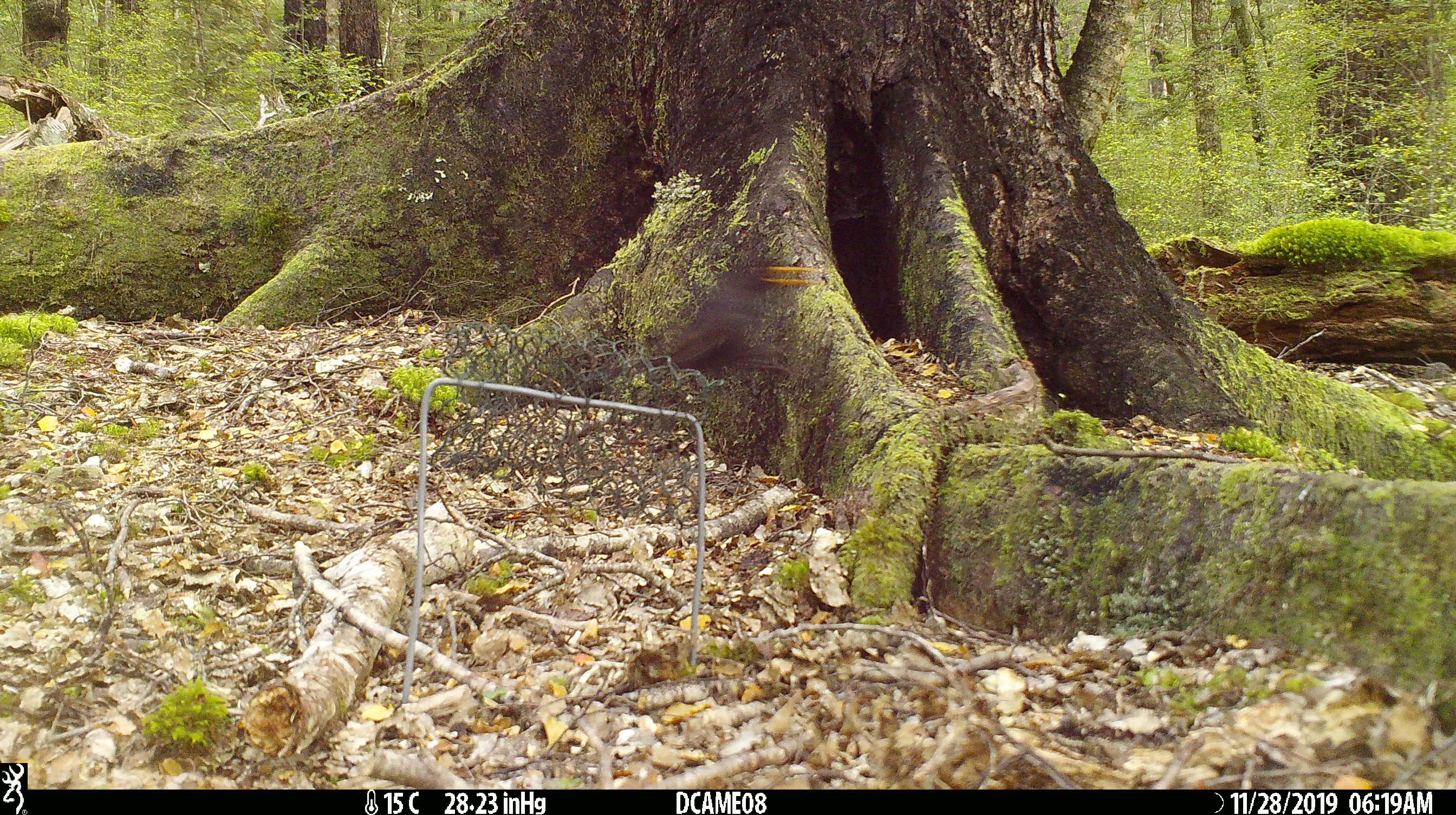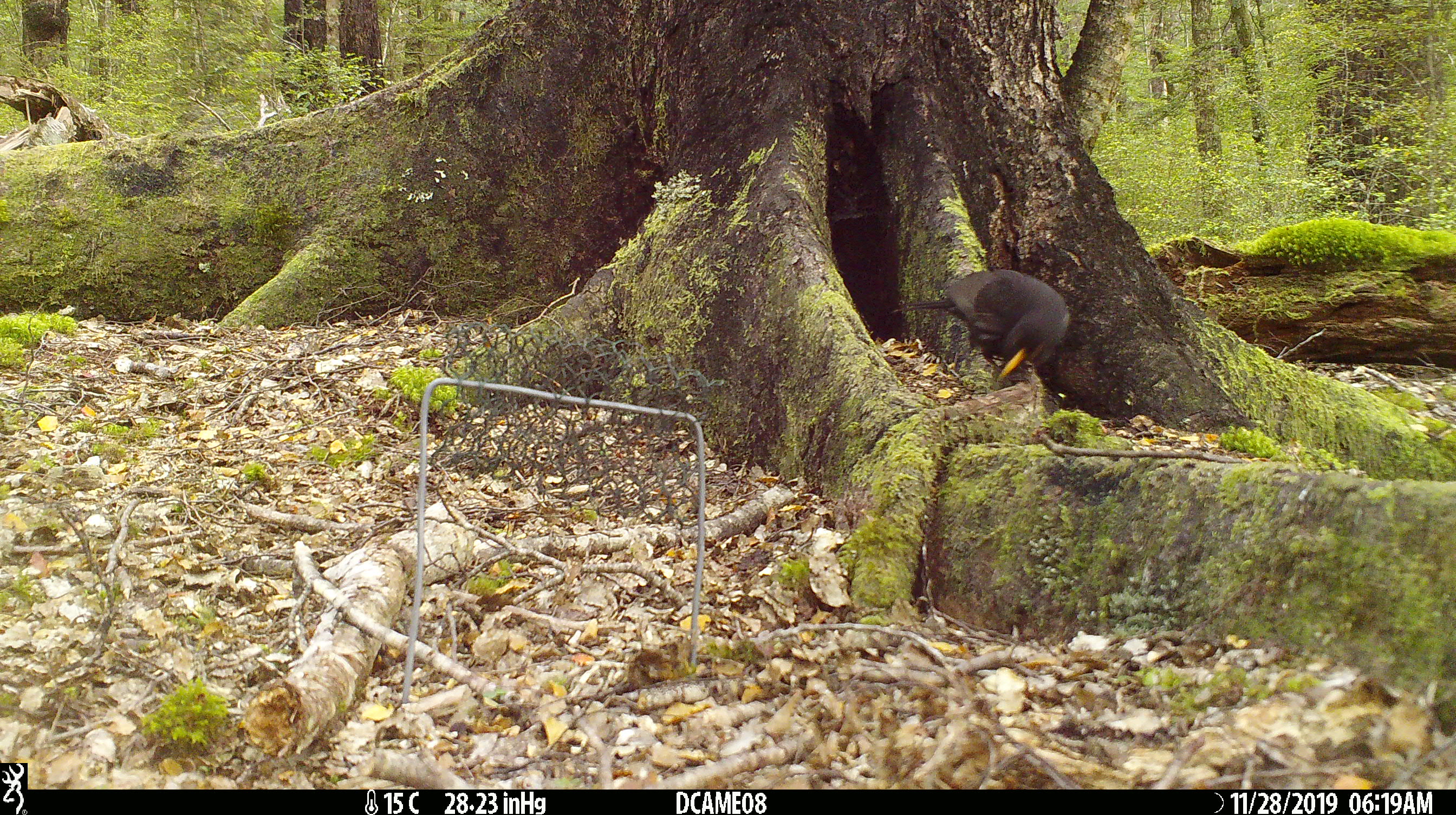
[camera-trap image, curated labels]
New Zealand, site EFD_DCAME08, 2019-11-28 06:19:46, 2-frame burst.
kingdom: Animalia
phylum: Chordata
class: Aves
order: Passeriformes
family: Turdidae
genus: Turdus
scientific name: Turdus merula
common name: eurasian blackbird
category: blackbird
Blackbird (eurasian blackbird) (Turdus merula).